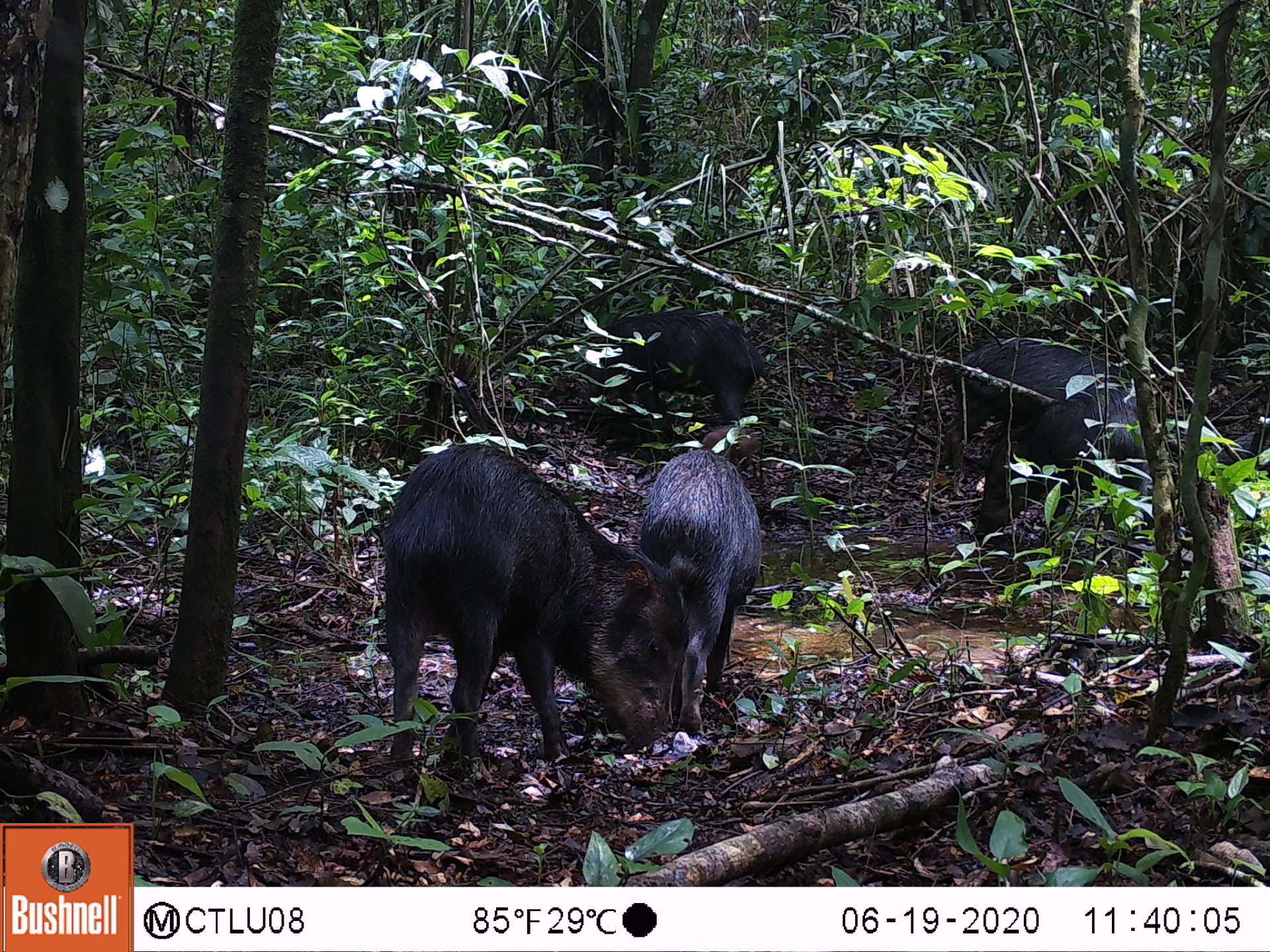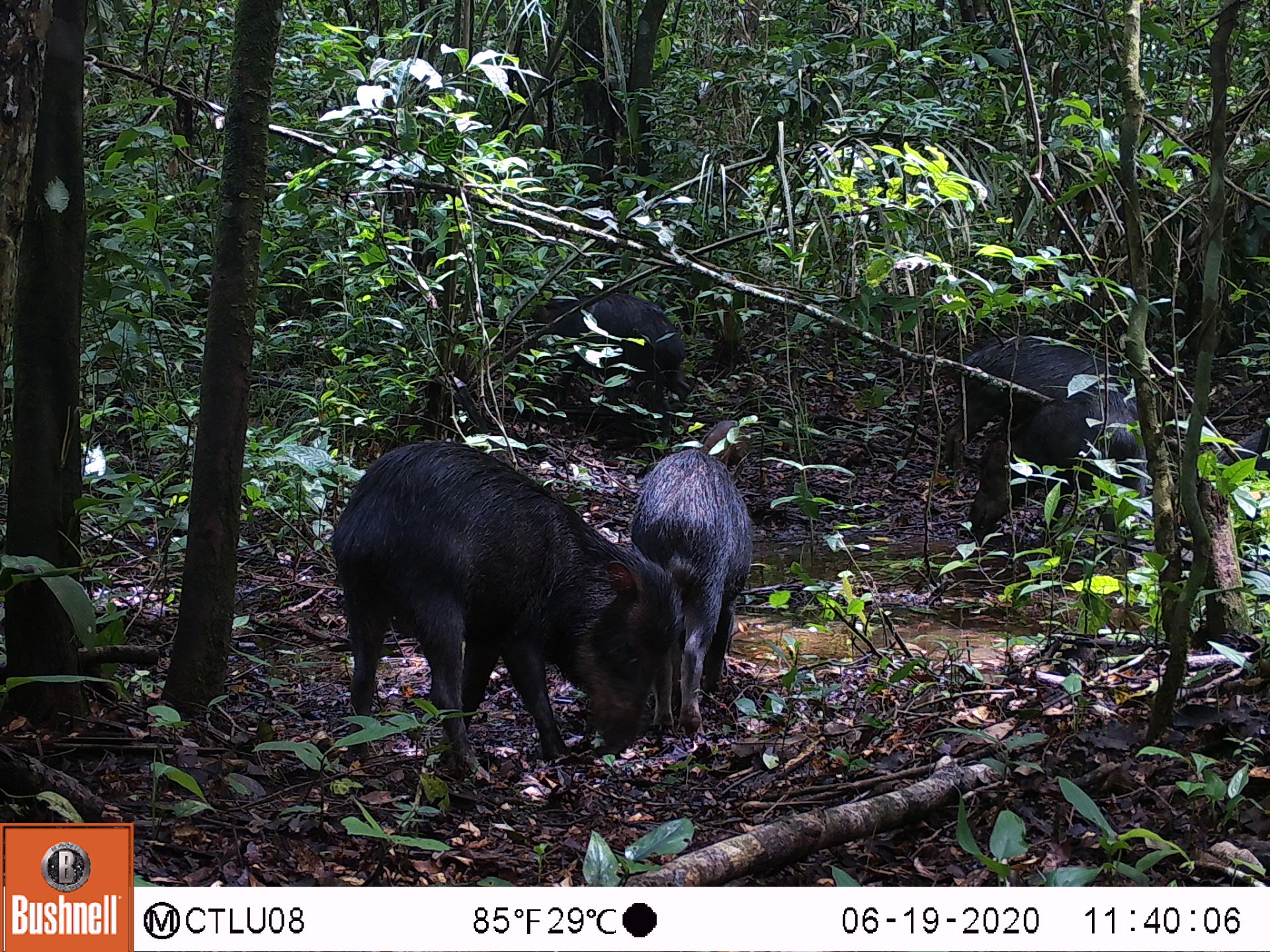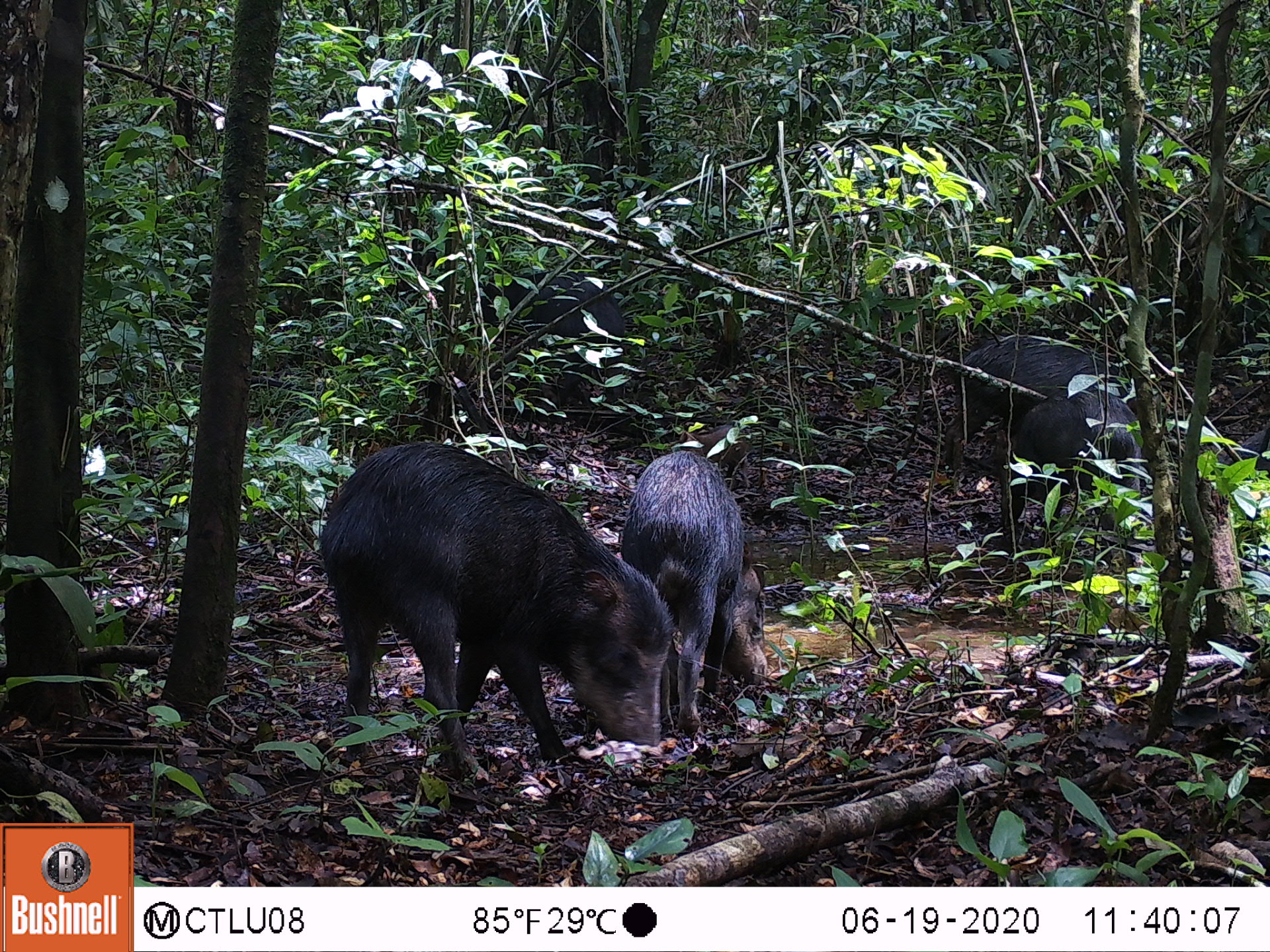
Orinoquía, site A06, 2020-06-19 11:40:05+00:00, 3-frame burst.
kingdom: Animalia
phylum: Chordata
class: Mammalia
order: Artiodactyla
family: Tayassuidae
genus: Tayassu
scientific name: Tayassu pecari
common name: white-lipped peccary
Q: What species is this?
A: White-lipped peccary (Tayassu pecari).